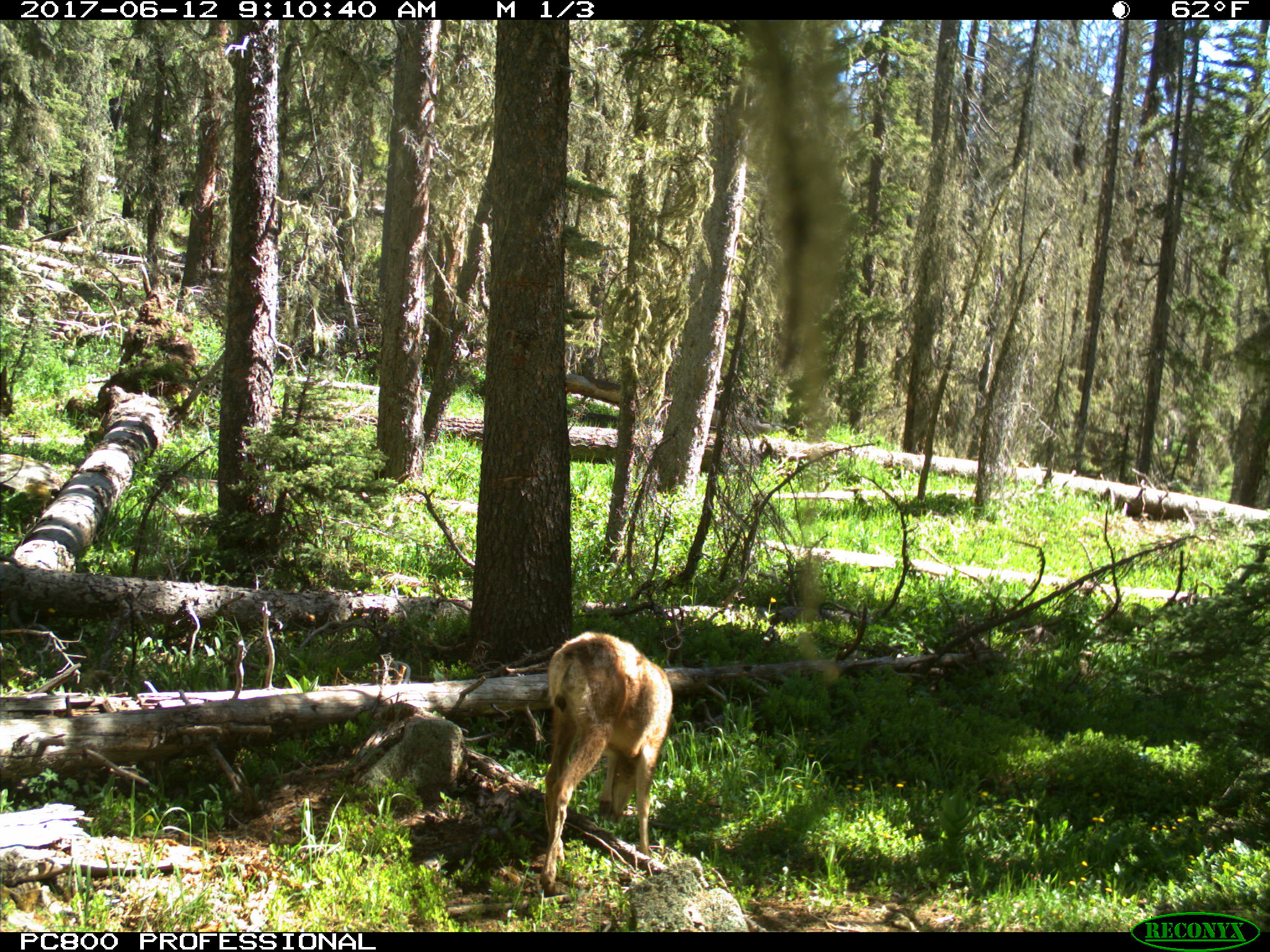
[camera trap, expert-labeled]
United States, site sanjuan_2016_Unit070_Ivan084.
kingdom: Animalia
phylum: Chordata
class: Mammalia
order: Artiodactyla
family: Cervidae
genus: Odocoileus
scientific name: Odocoileus hemionus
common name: mule deer